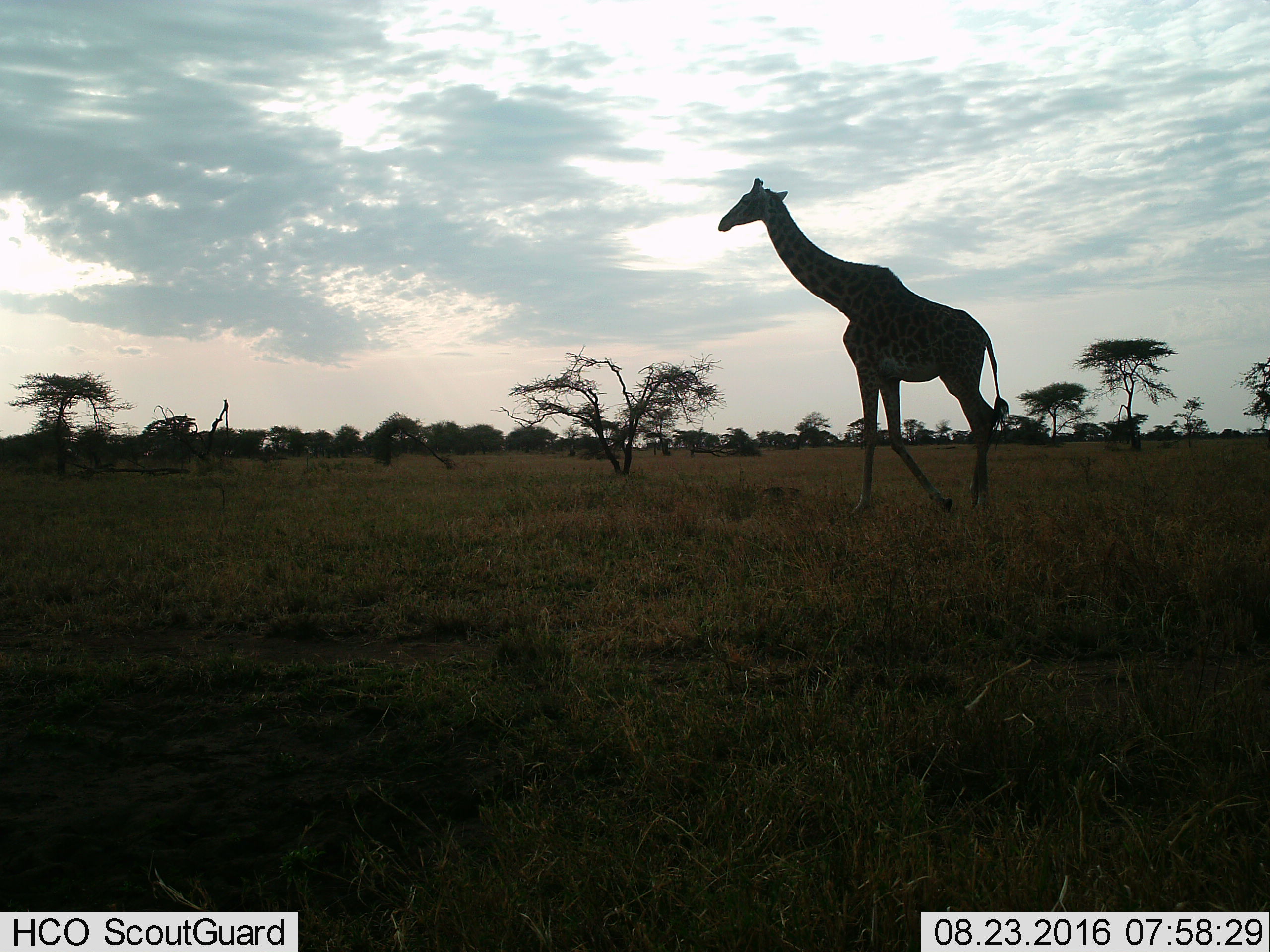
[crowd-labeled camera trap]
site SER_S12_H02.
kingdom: Animalia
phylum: Chordata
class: Mammalia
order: Artiodactyla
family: Giraffidae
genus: Giraffa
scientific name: Giraffa camelopardalis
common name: giraffe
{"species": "giraffe (Giraffa camelopardalis)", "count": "1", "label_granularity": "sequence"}